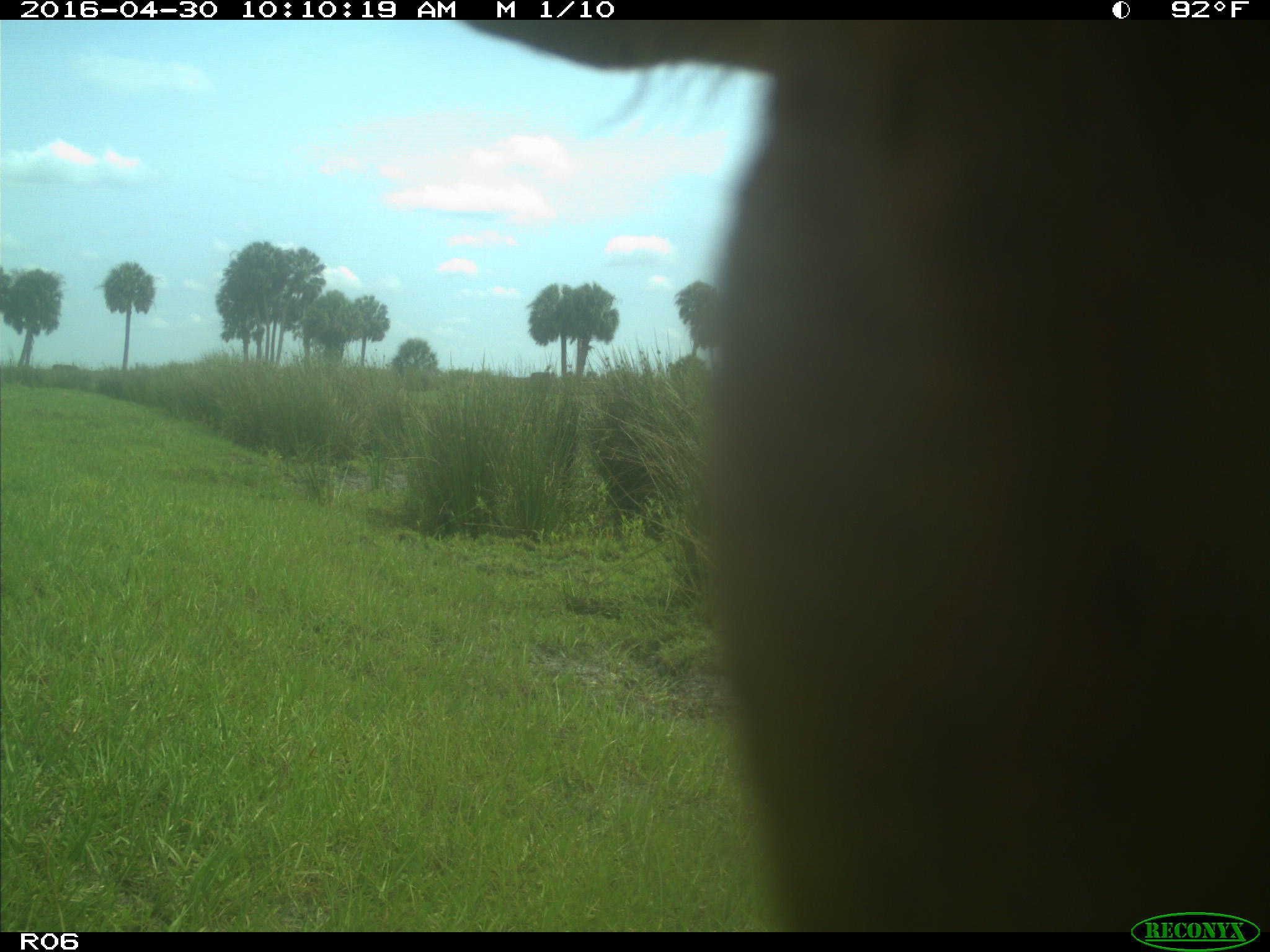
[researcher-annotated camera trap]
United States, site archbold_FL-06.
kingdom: Animalia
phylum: Chordata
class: Mammalia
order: Artiodactyla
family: Bovidae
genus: Bos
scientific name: Bos taurus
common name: domestic cow